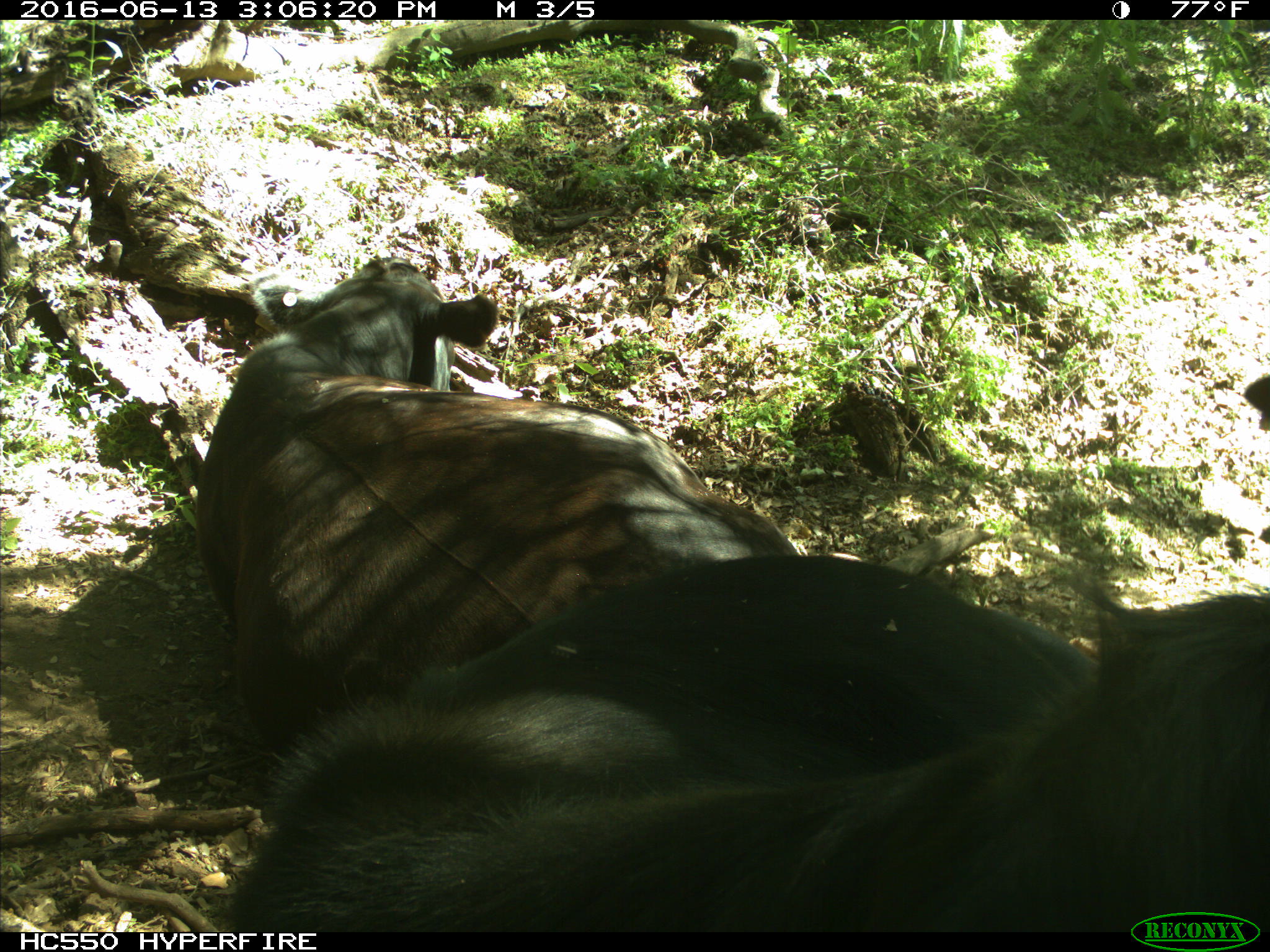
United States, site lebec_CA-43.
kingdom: Animalia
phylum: Chordata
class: Mammalia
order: Artiodactyla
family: Bovidae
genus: Bos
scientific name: Bos taurus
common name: domestic cow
Bos taurus (domestic cow).